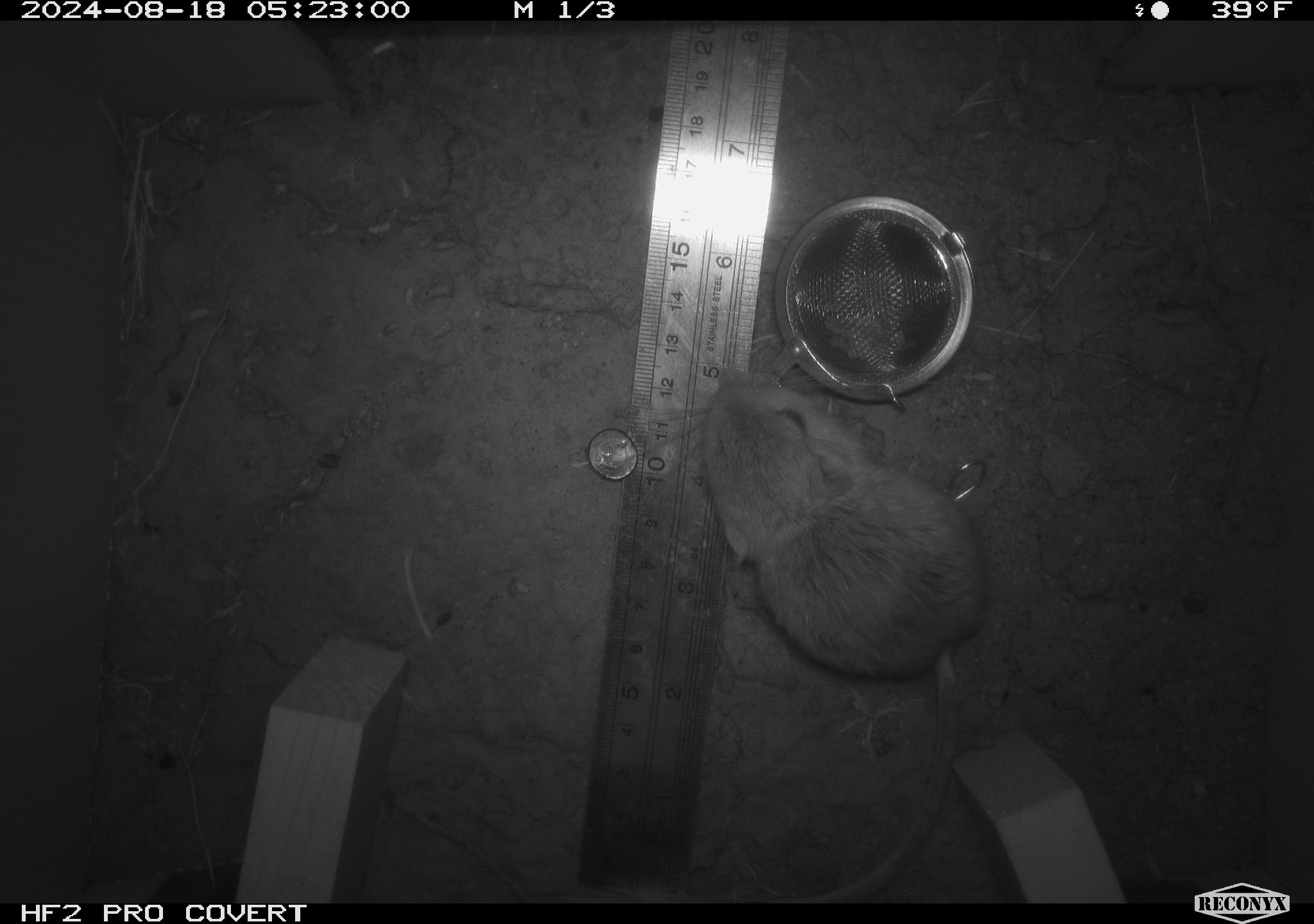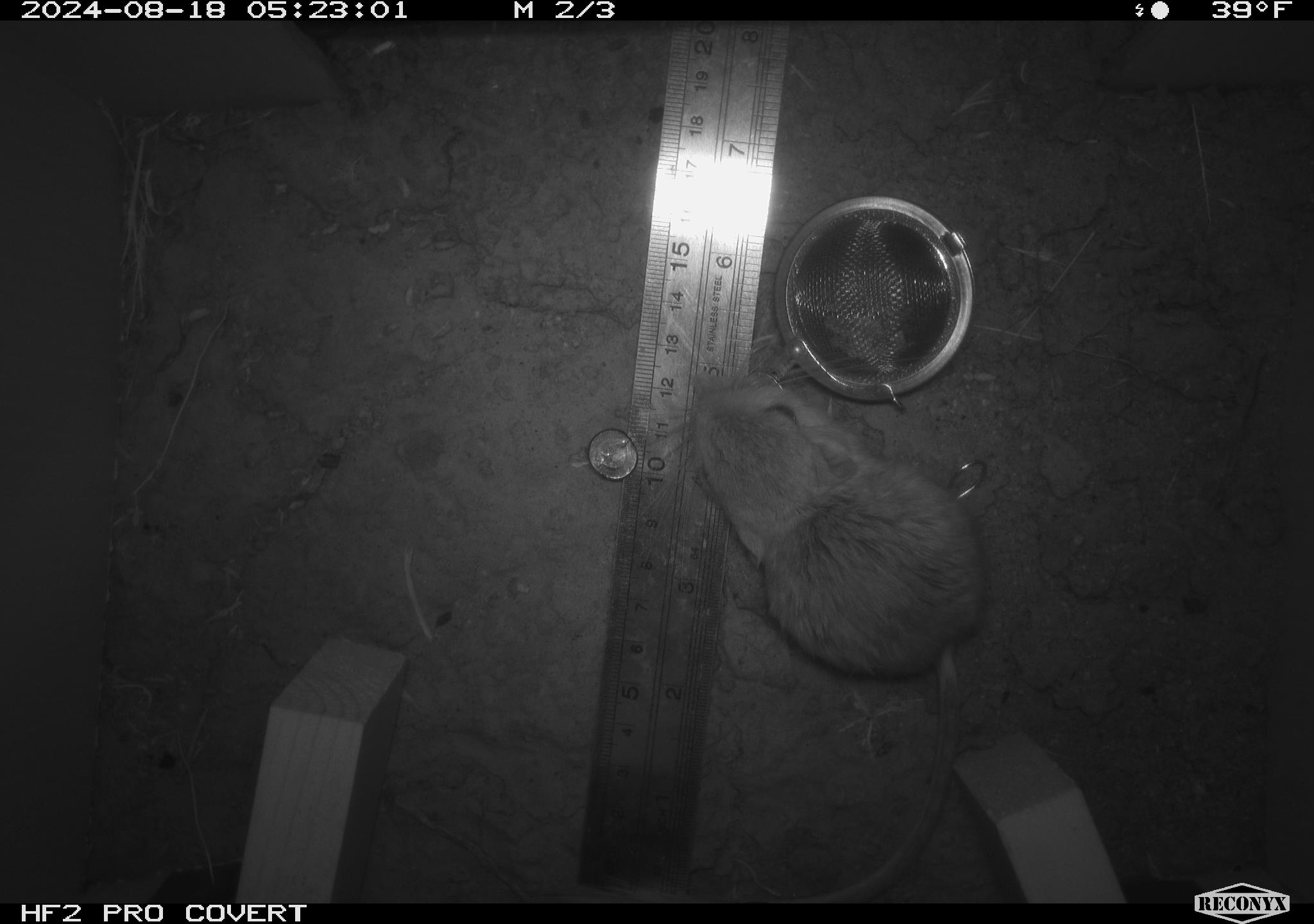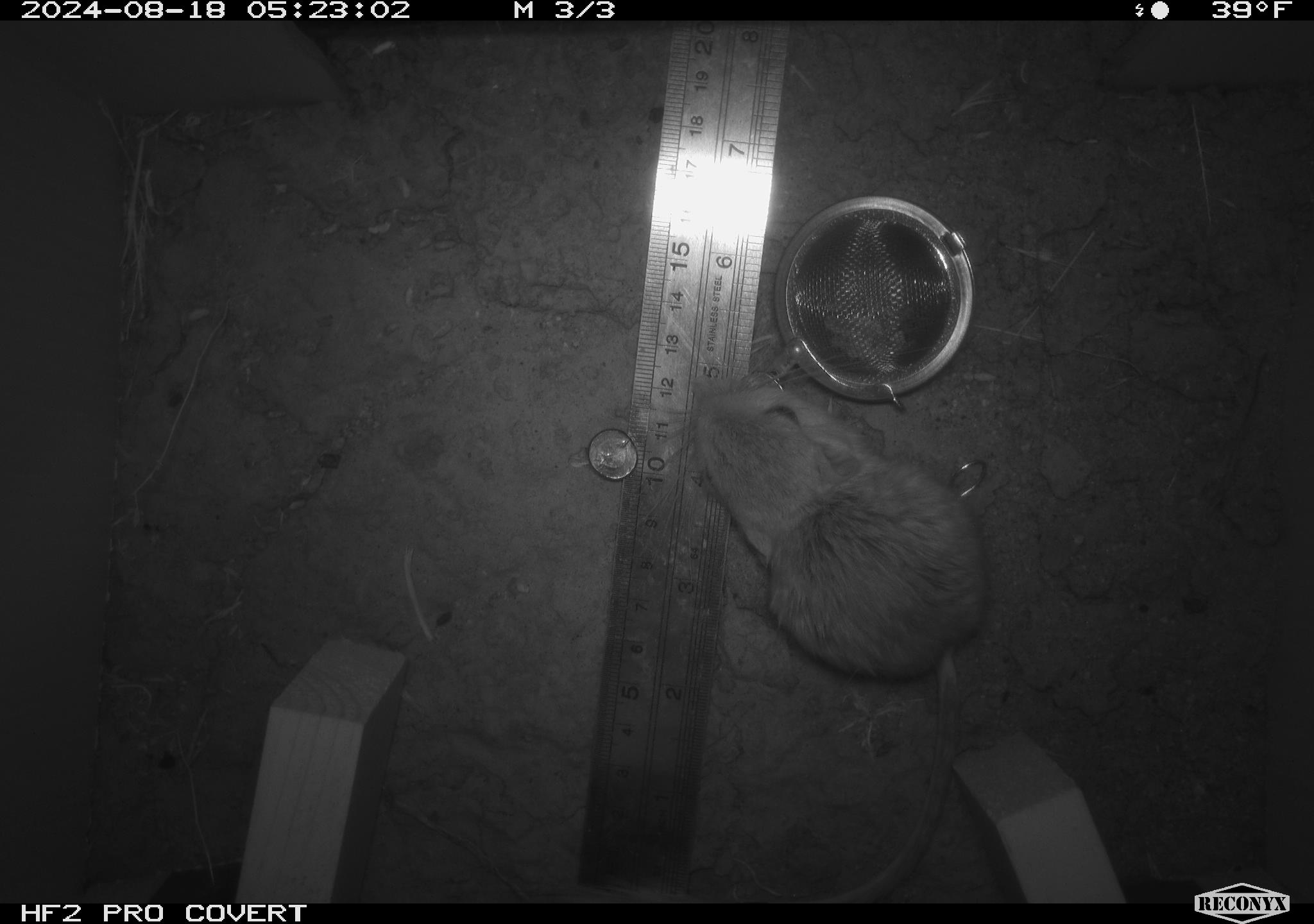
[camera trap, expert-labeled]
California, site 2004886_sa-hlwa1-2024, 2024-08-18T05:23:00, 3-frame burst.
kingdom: Animalia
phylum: Chordata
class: Mammalia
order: Rodentia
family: Heteromyidae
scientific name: Heteromyidae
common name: kangaroo rats and pocket mice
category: heteromyidae family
Heteromyidae family (kangaroo rats and pocket mice) (Heteromyidae).